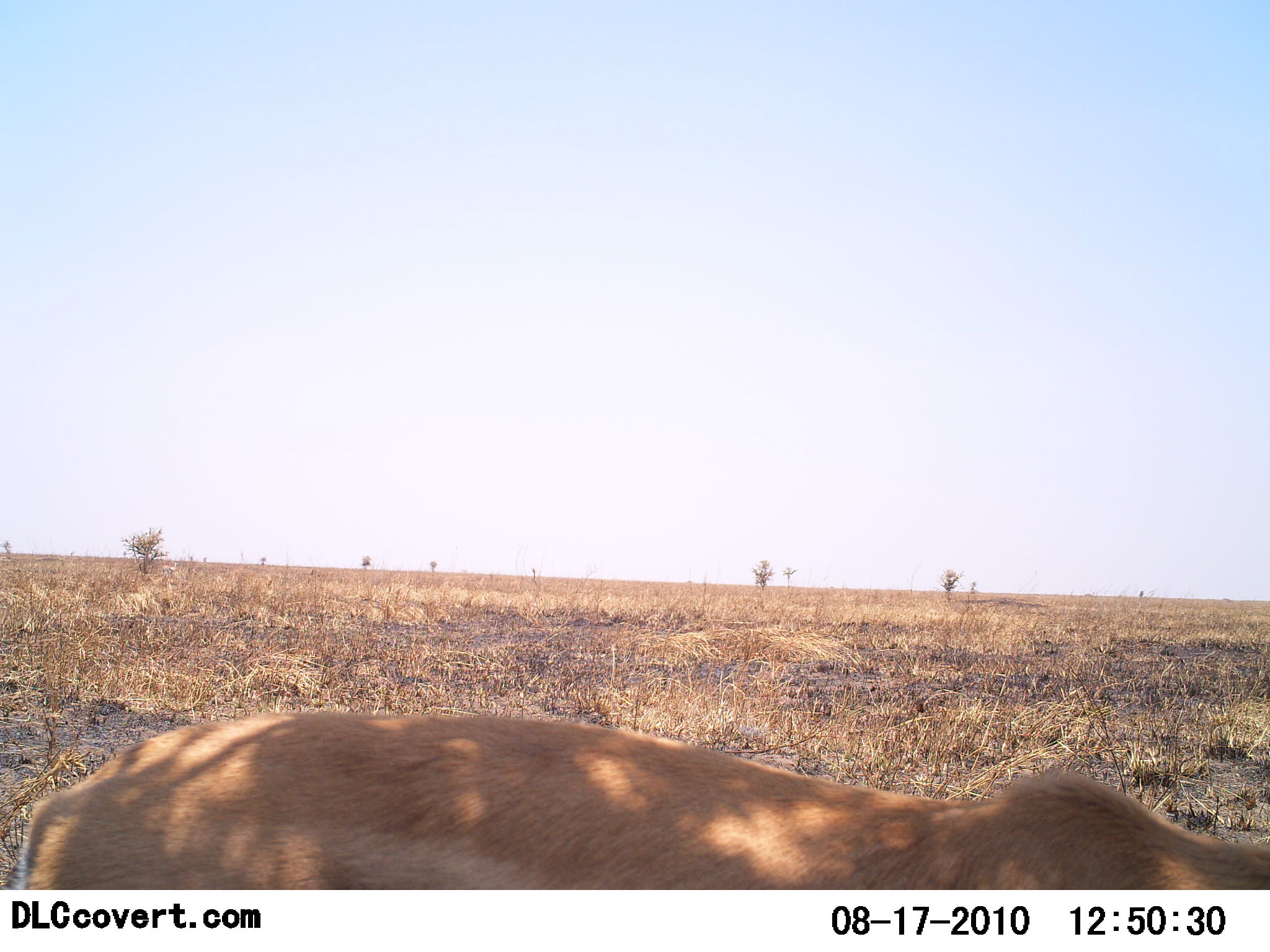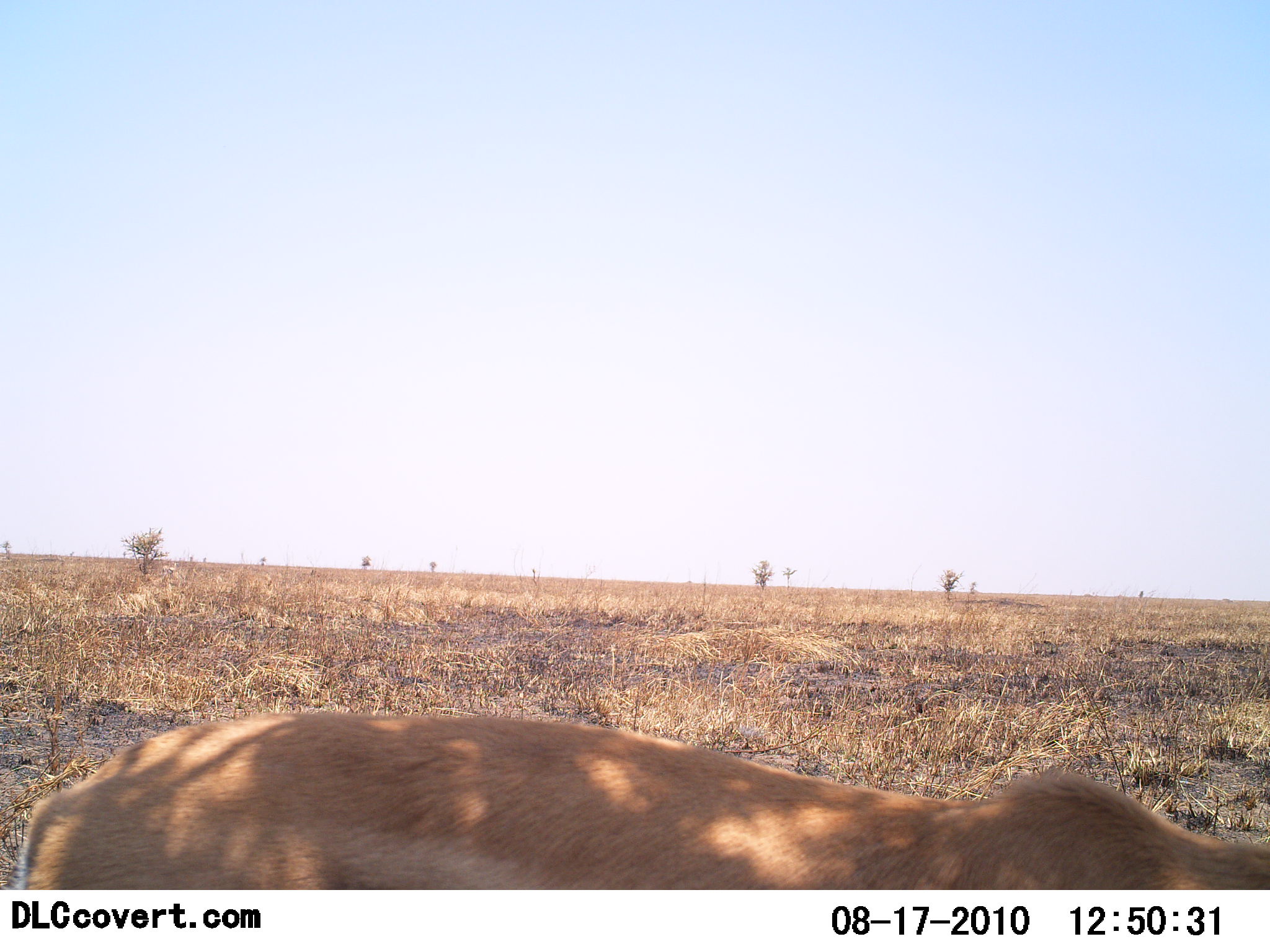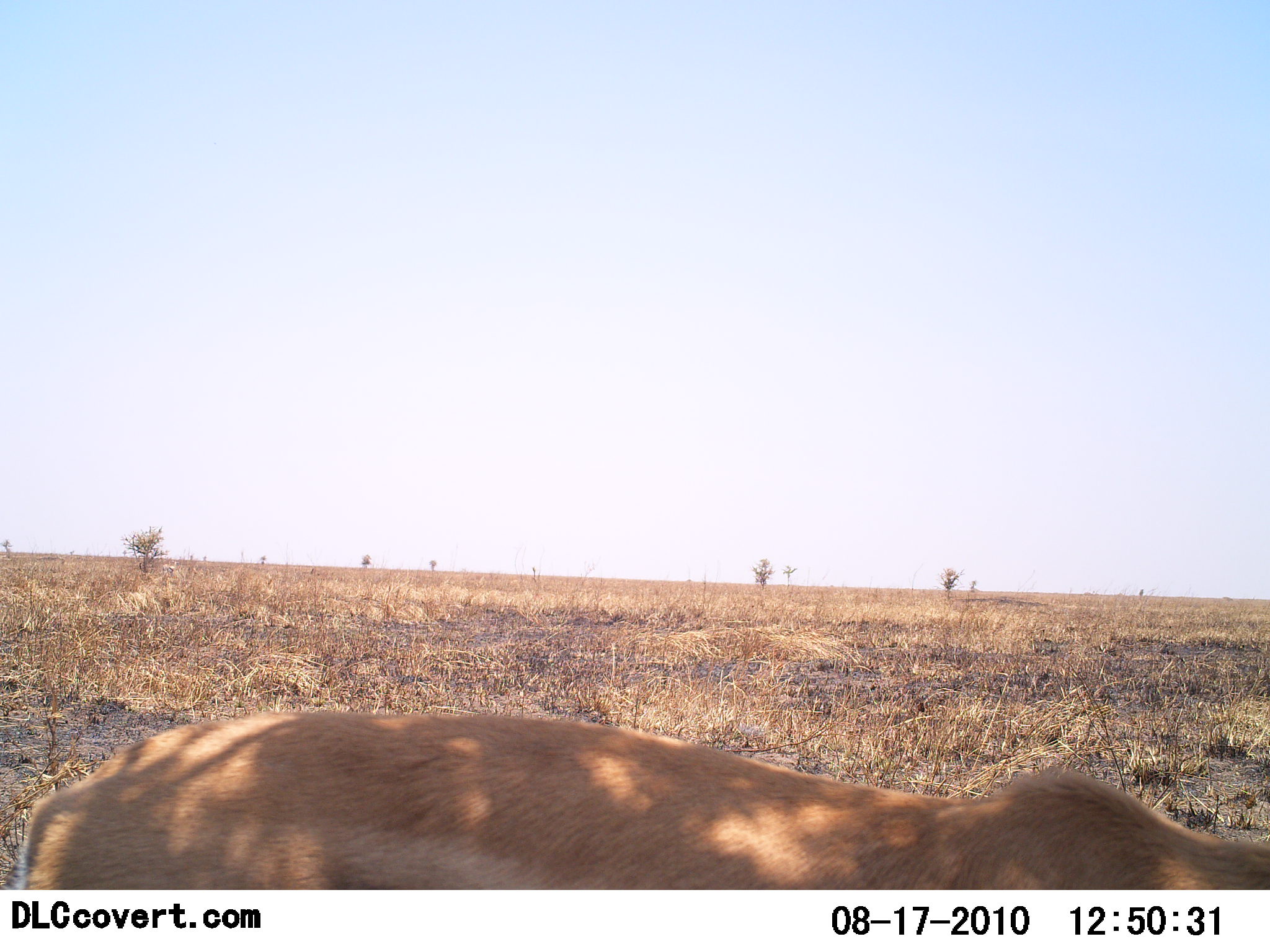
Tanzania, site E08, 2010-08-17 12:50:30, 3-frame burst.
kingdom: Animalia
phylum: Chordata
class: Mammalia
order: Artiodactyla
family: Bovidae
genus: Eudorcas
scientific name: Eudorcas thomsonii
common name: thomson's gazelle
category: gazellethomsons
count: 1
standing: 86%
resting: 0%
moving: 0%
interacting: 0%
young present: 0%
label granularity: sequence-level